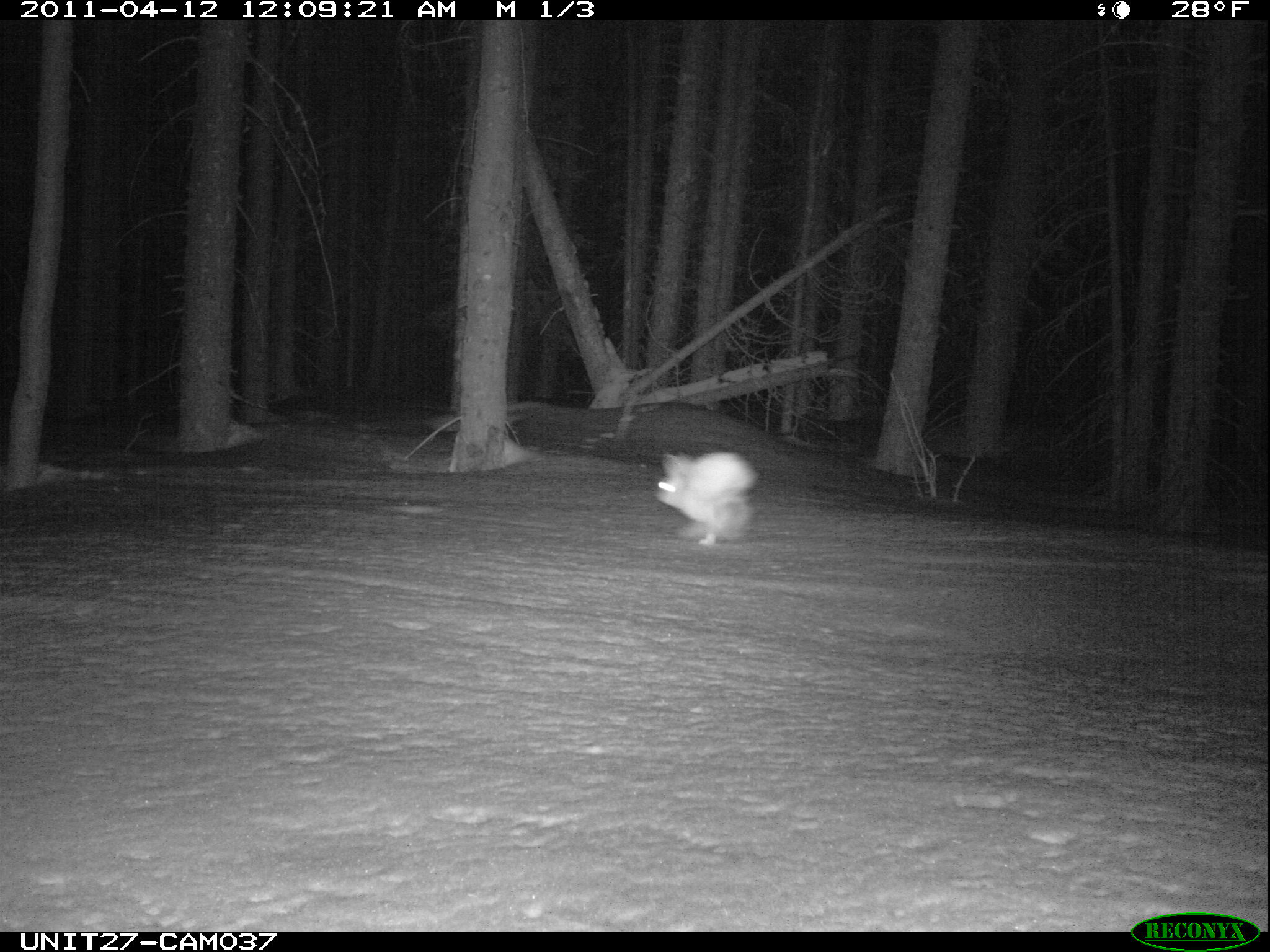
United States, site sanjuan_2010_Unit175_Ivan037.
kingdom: Animalia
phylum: Chordata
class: Mammalia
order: Lagomorpha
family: Leporidae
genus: Lepus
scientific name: Lepus americanus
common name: snowshoe hare